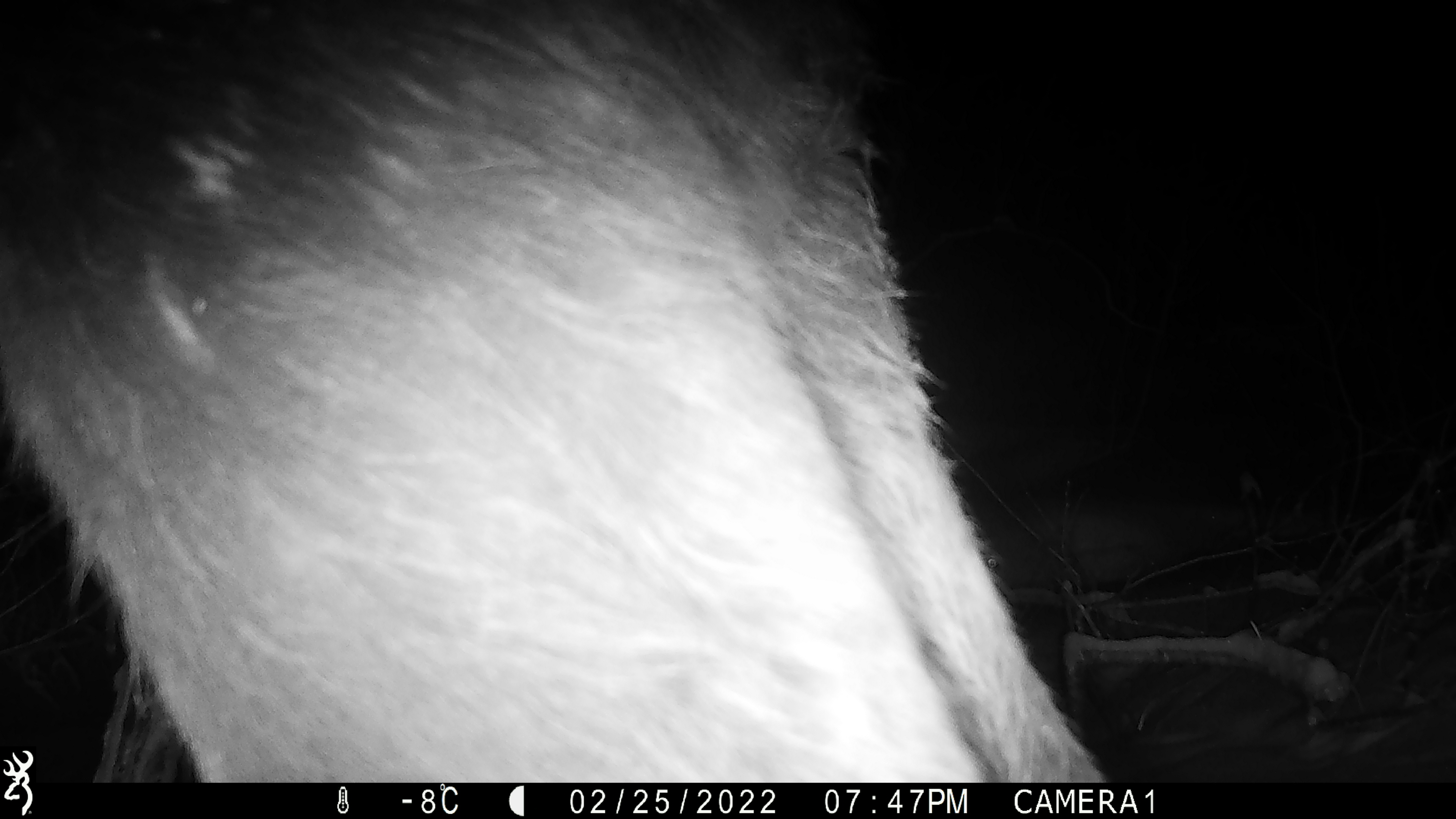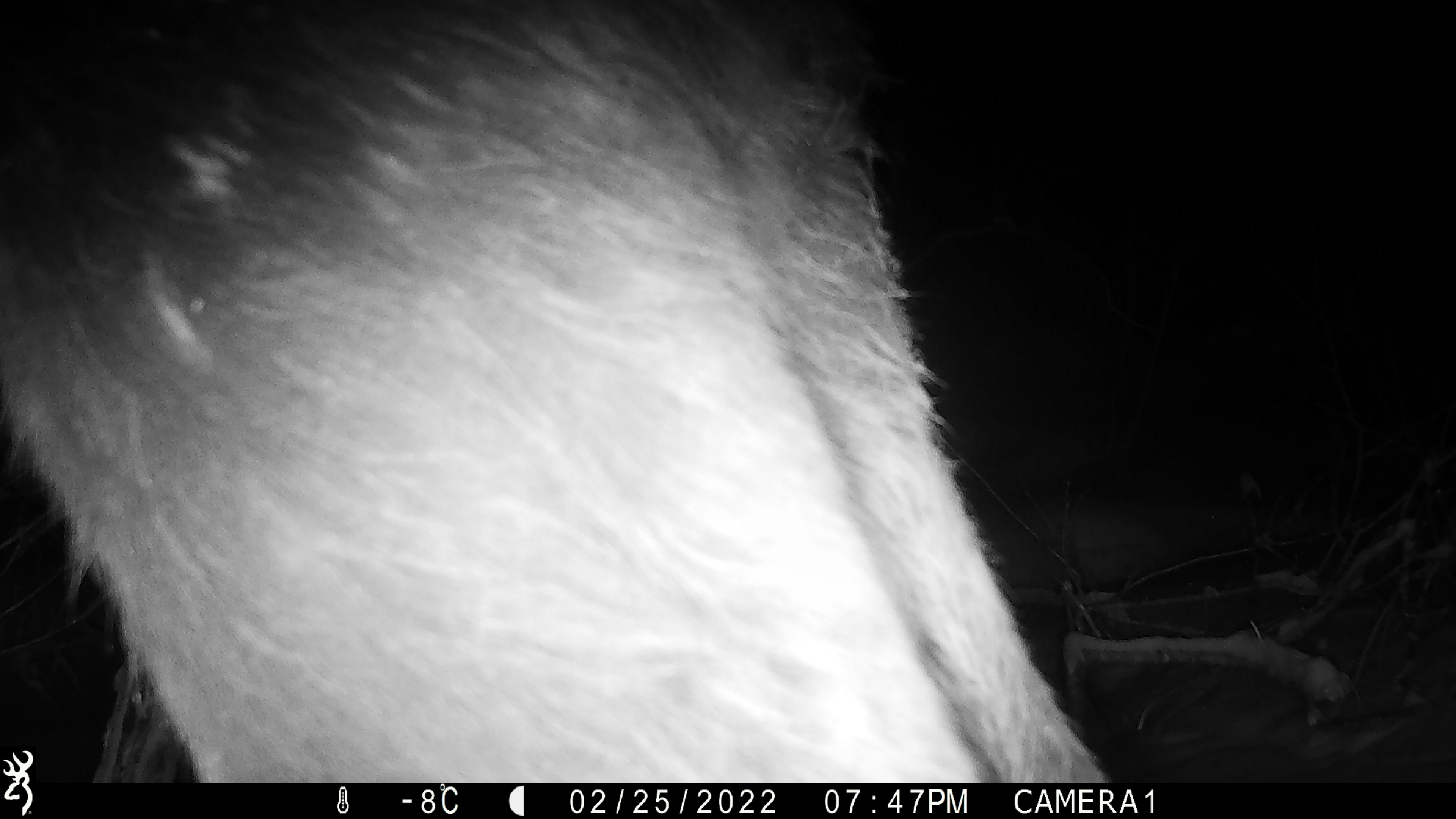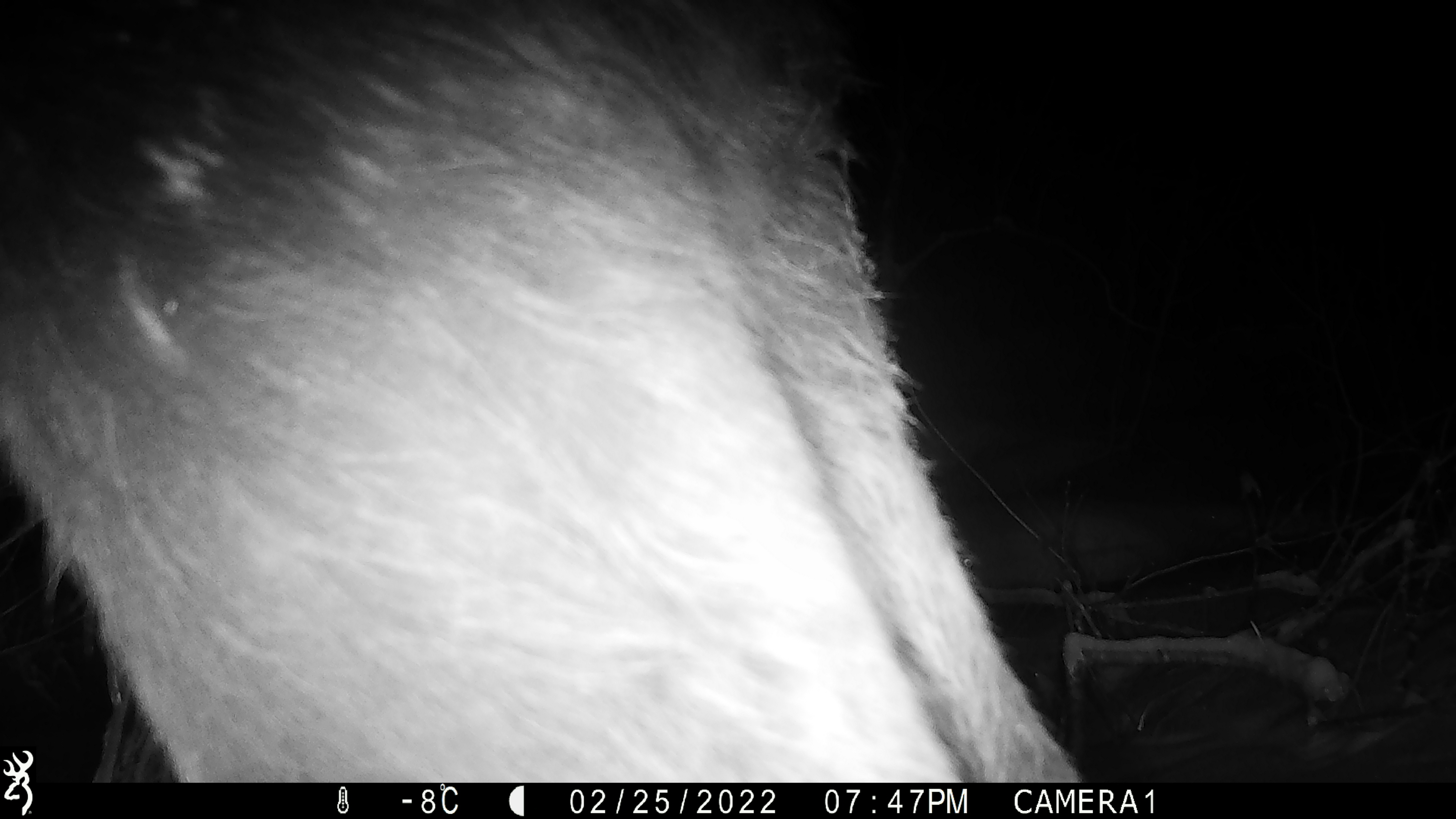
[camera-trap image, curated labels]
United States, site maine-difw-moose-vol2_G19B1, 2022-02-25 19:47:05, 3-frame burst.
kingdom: Animalia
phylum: Chordata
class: Mammalia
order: Artiodactyla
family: Cervidae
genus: Alces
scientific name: Alces alces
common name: moose